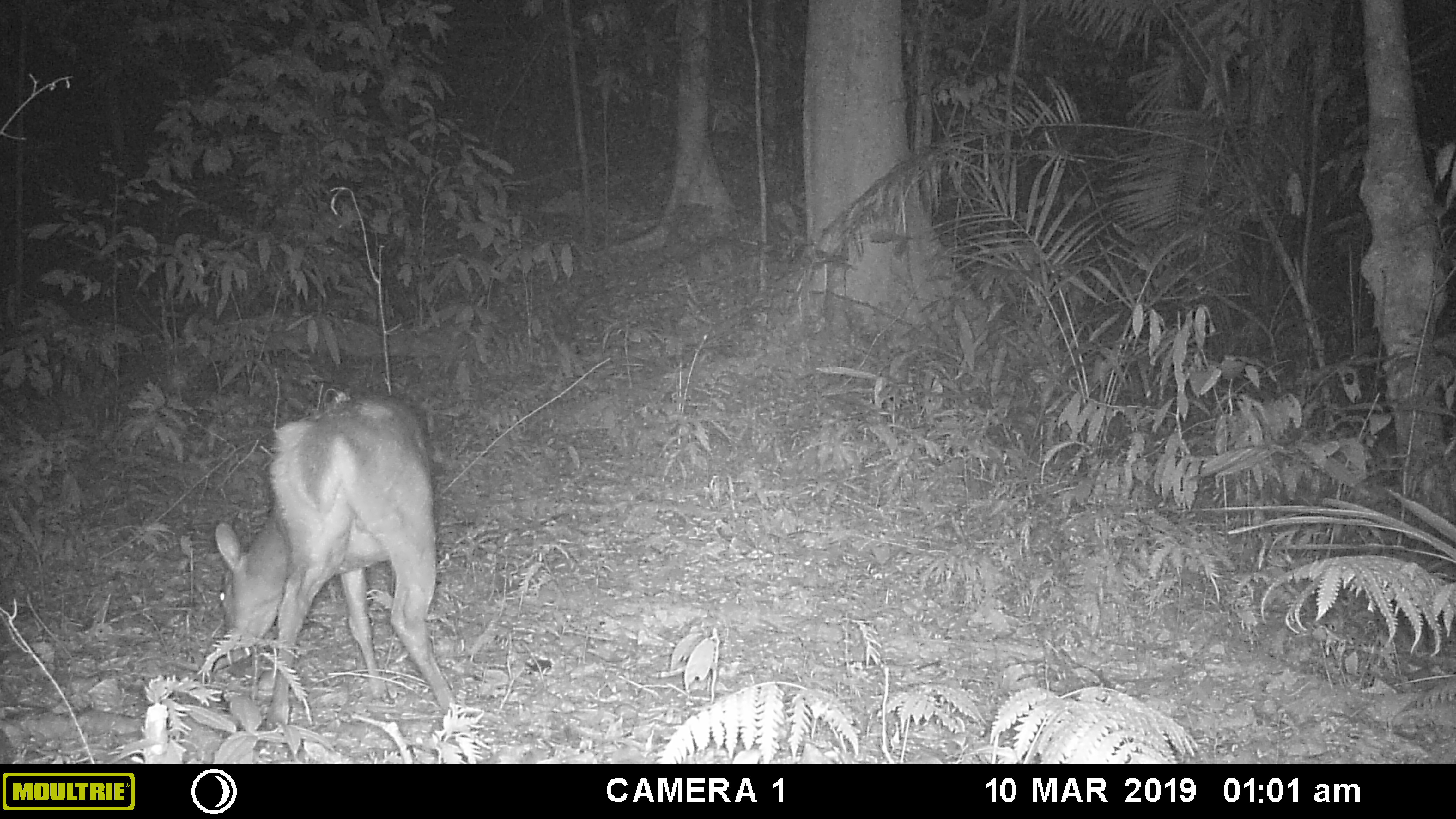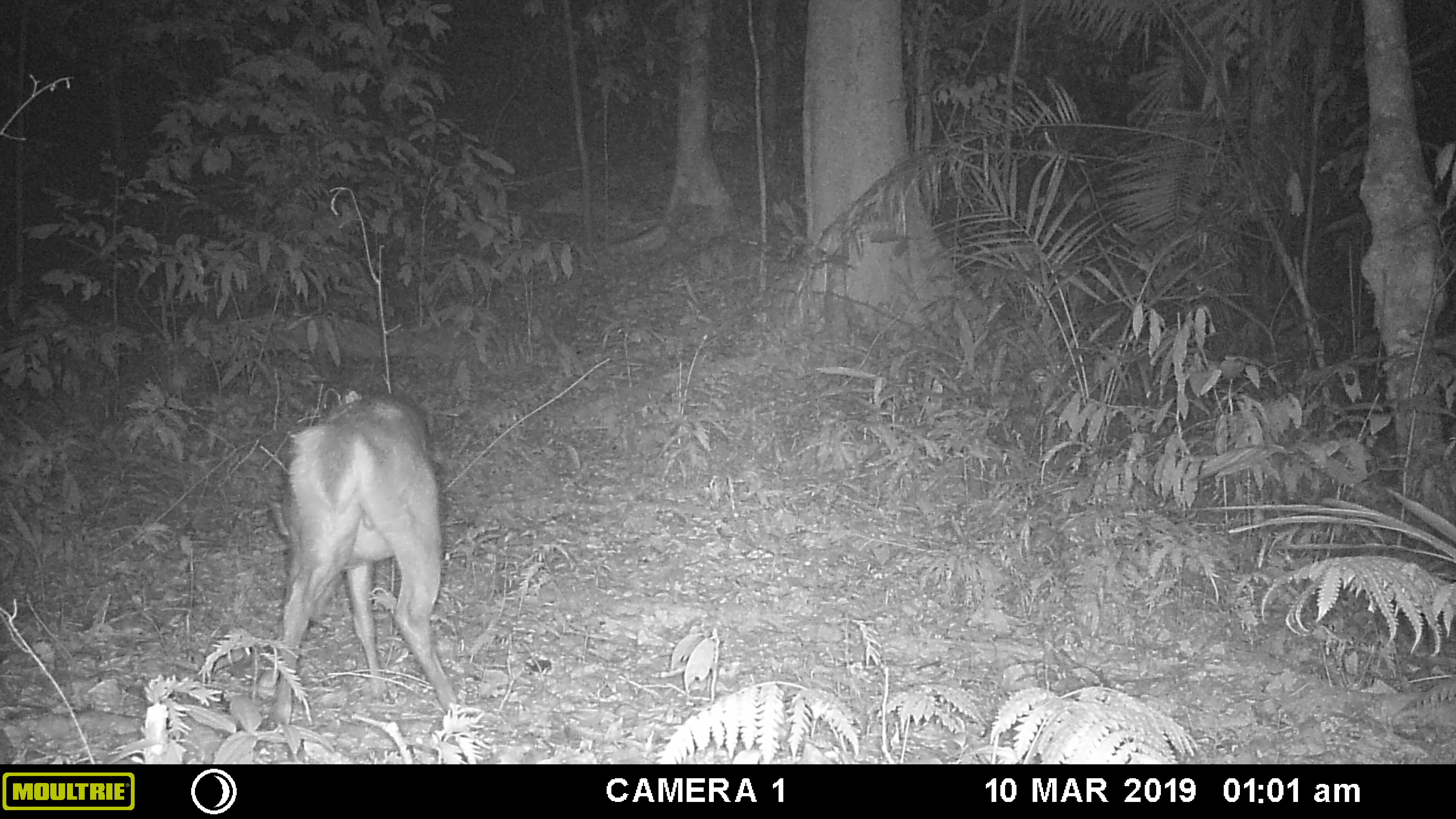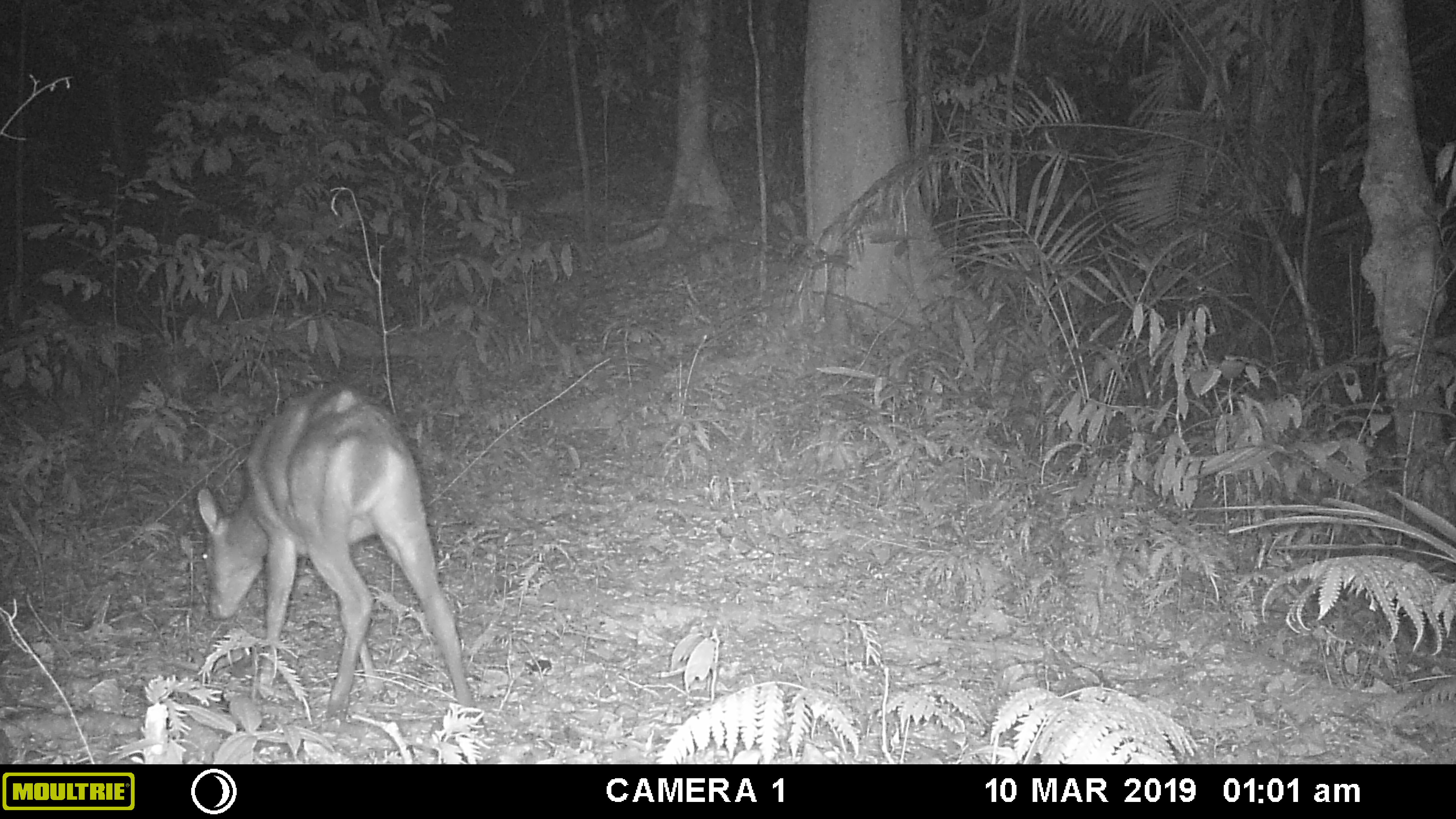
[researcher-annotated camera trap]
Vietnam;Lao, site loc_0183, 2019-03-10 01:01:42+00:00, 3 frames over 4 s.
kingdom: Animalia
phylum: Chordata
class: Mammalia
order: Artiodactyla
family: Cervidae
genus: Muntiacus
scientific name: Muntiacus vuquangensis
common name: large-antlered muntjac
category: large antlered muntjac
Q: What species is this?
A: Large antlered muntjac (large-antlered muntjac) (Muntiacus vuquangensis).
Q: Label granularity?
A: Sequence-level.